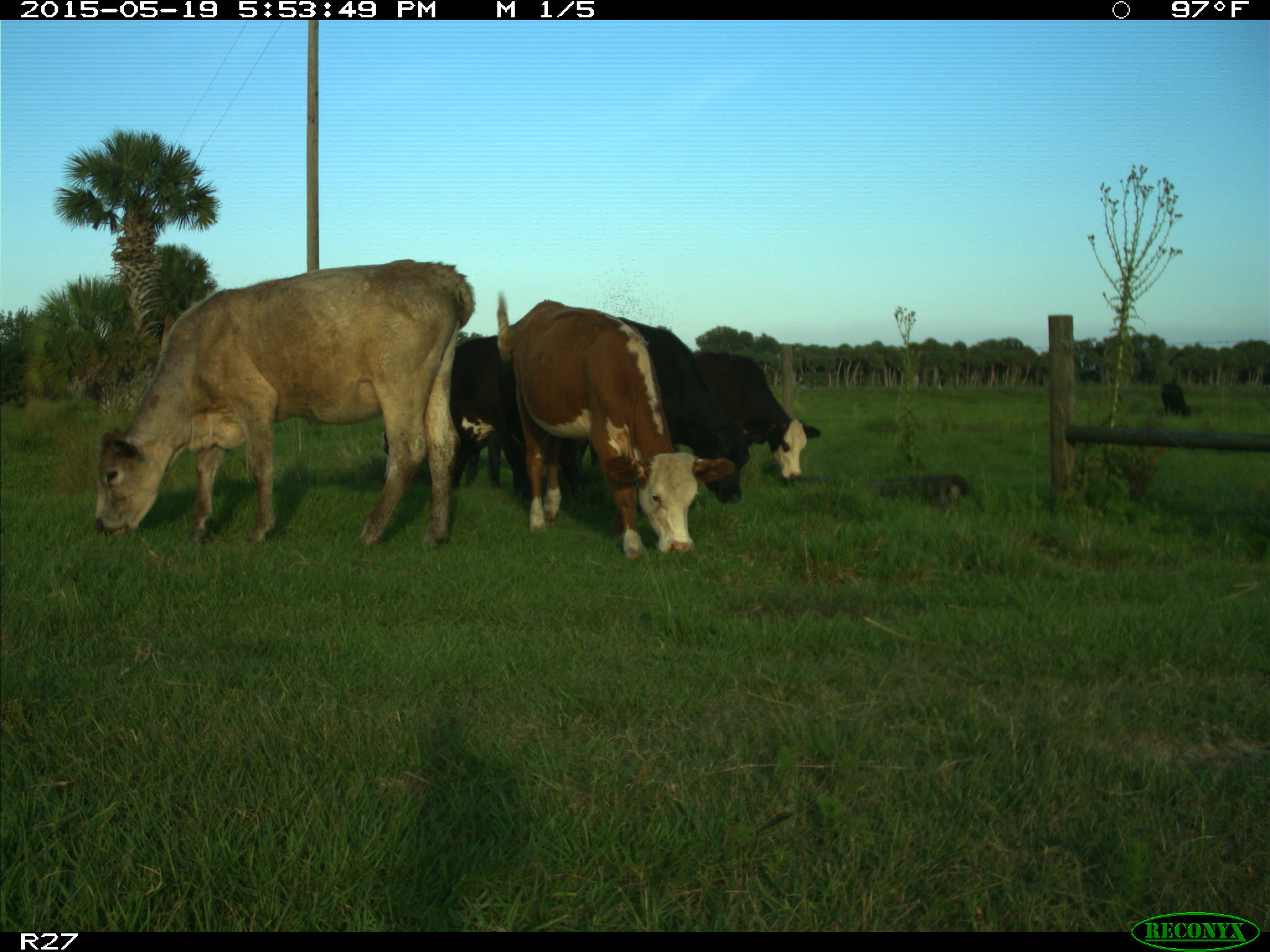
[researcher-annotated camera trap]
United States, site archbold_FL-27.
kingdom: Animalia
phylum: Chordata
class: Mammalia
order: Artiodactyla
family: Bovidae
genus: Bos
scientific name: Bos taurus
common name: domestic cow